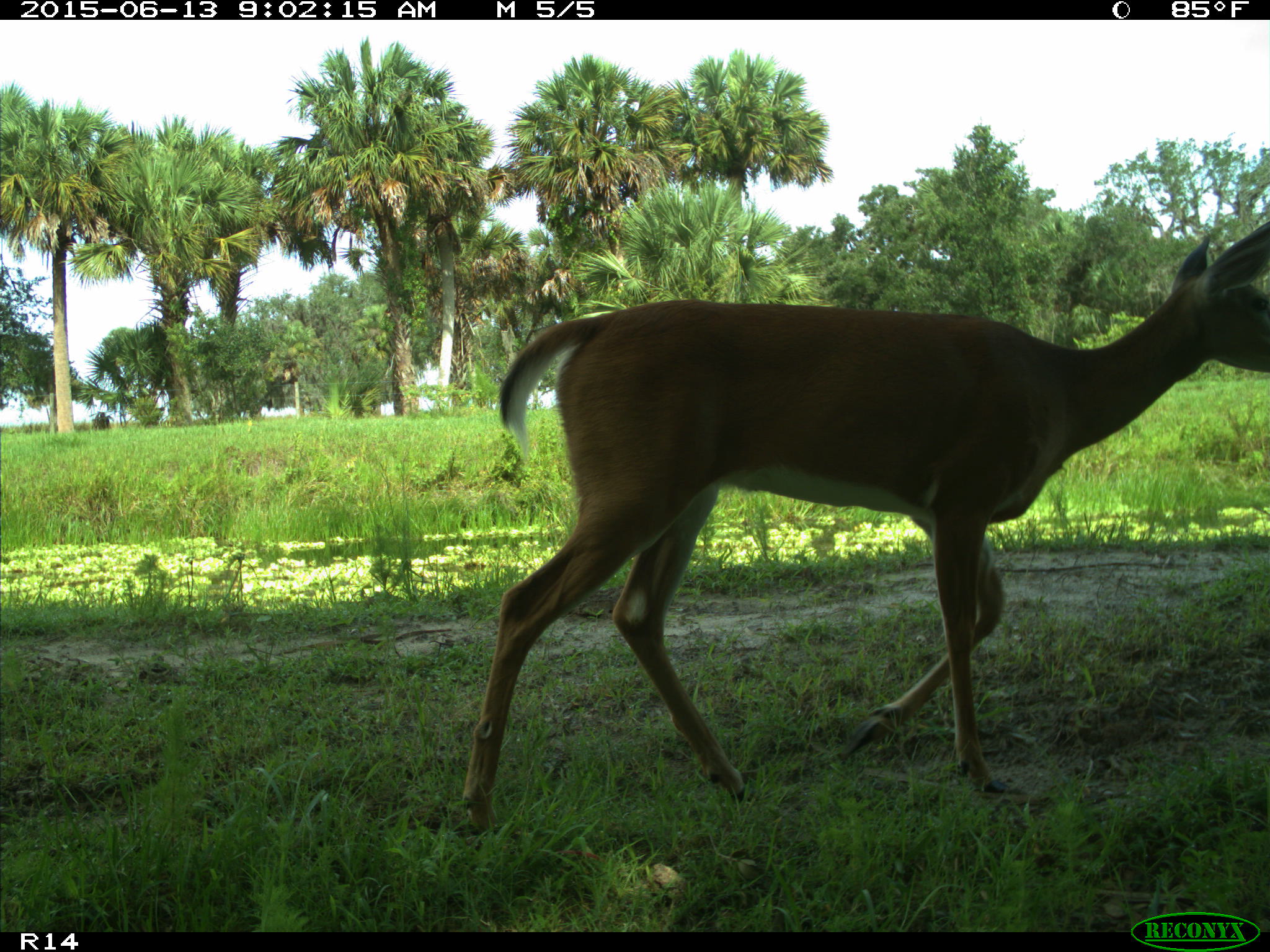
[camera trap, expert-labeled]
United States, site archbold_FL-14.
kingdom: Animalia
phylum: Chordata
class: Mammalia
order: Artiodactyla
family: Cervidae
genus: Odocoileus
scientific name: Odocoileus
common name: deer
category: unidentified deer